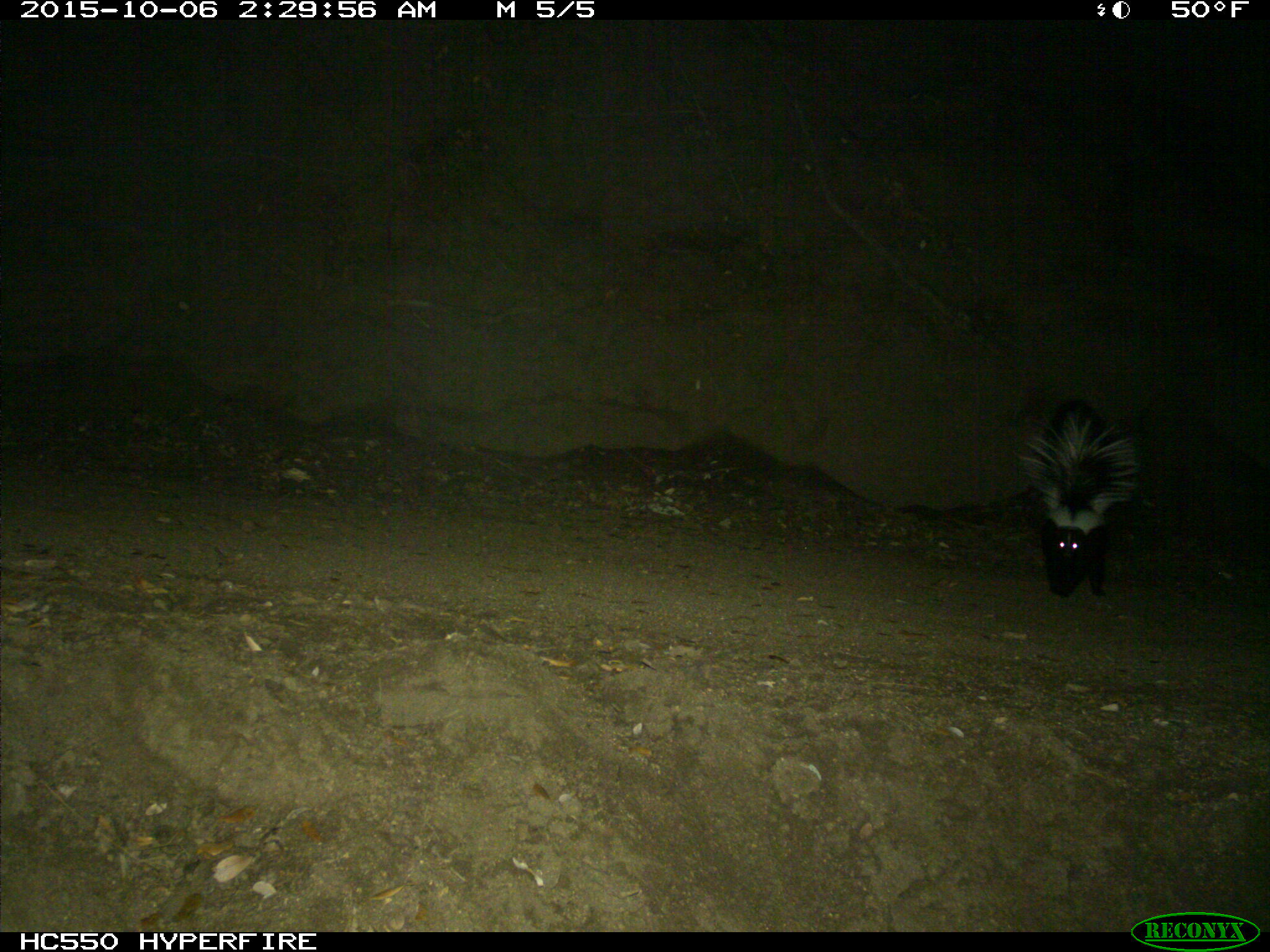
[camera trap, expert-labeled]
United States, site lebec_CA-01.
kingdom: Animalia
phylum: Chordata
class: Mammalia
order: Carnivora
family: Mephitidae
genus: Mephitis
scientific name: Mephitis mephitis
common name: striped skunk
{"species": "Mephitis mephitis (striped skunk)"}